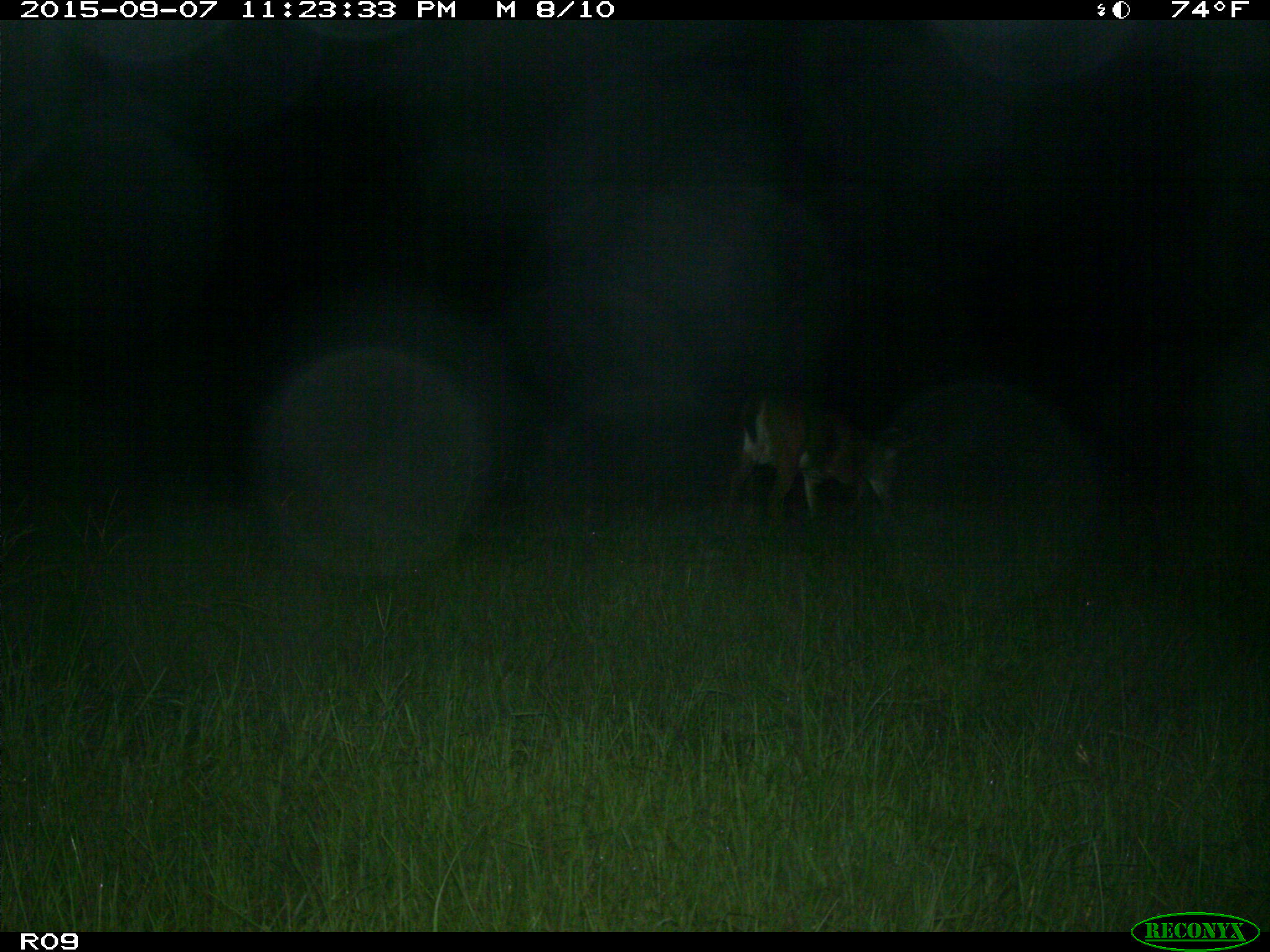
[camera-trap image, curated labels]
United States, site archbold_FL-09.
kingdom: Animalia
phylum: Chordata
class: Mammalia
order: Artiodactyla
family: Cervidae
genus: Odocoileus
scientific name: Odocoileus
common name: deer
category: unidentified deer